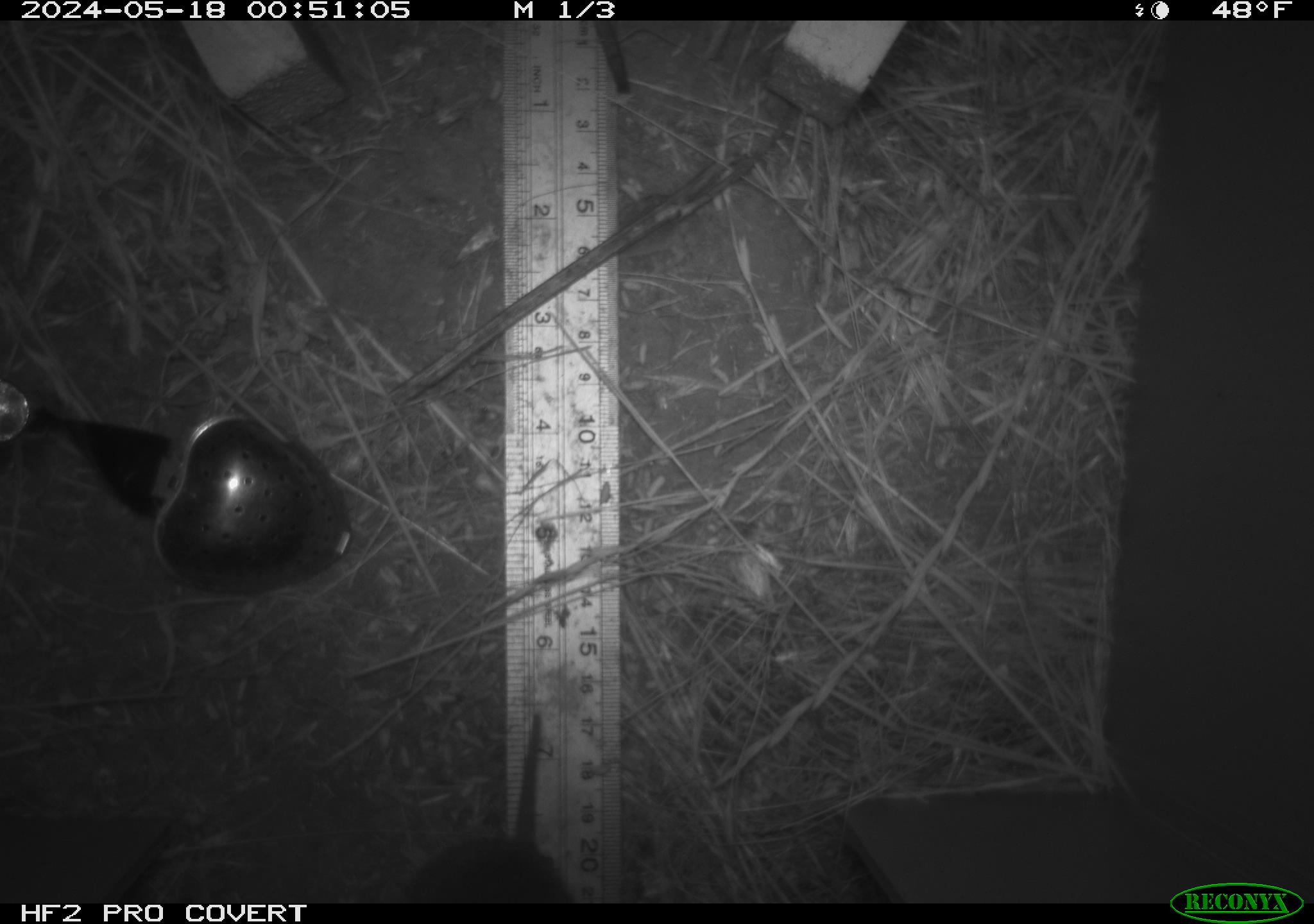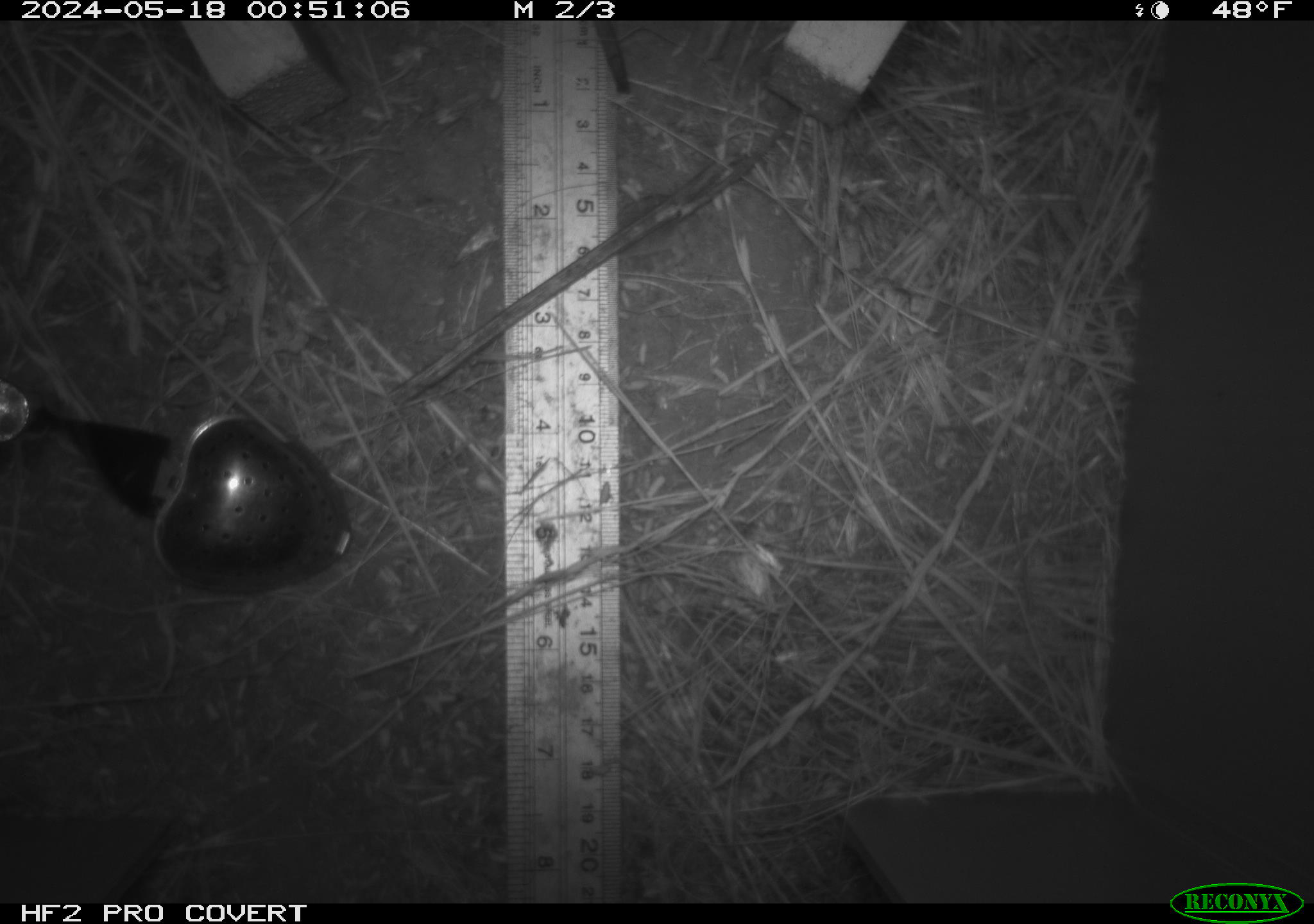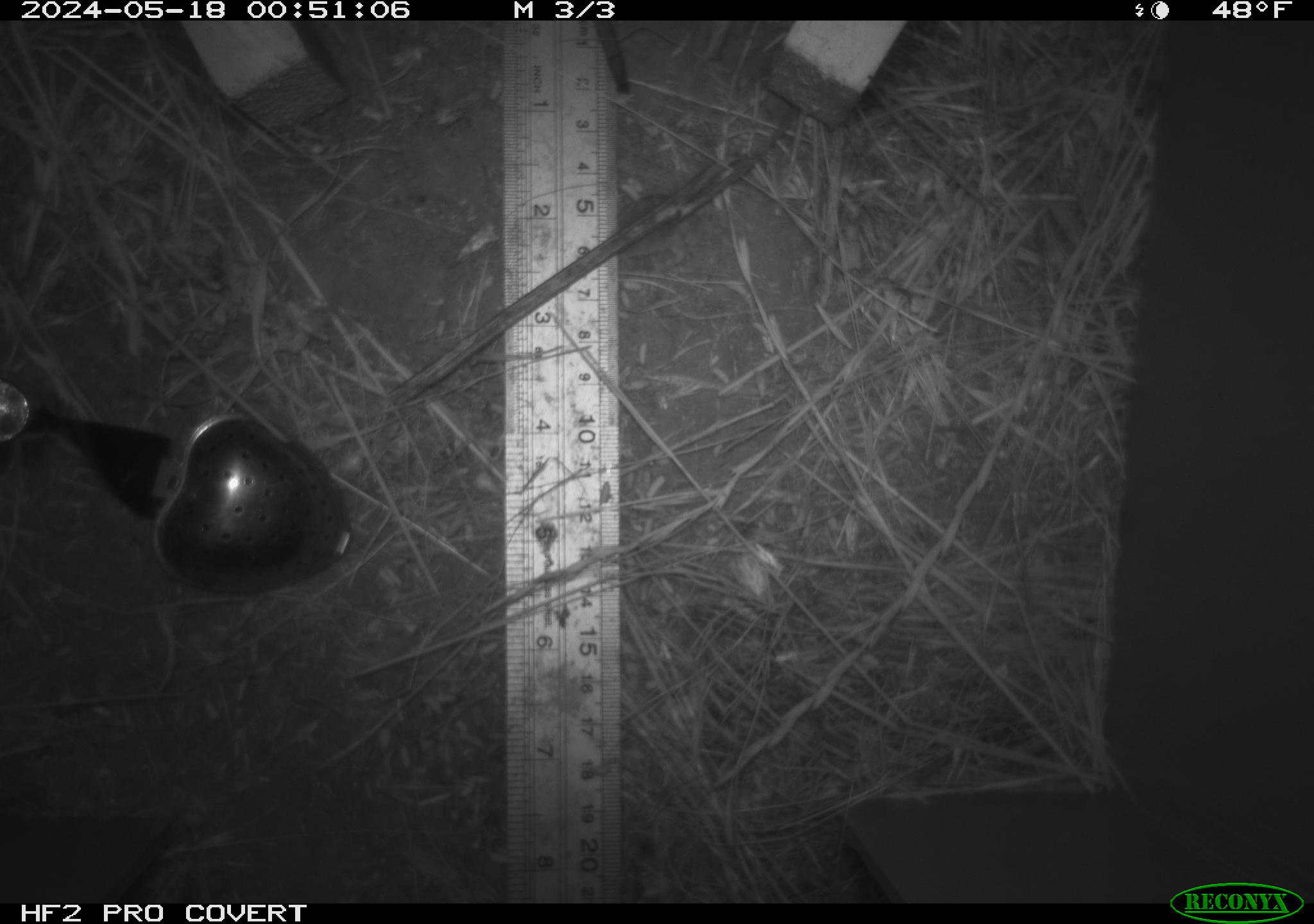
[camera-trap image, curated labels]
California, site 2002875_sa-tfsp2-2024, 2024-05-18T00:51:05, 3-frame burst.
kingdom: Animalia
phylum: Chordata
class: Mammalia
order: Rodentia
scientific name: Rodentia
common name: rodent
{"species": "rodent (Rodentia)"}